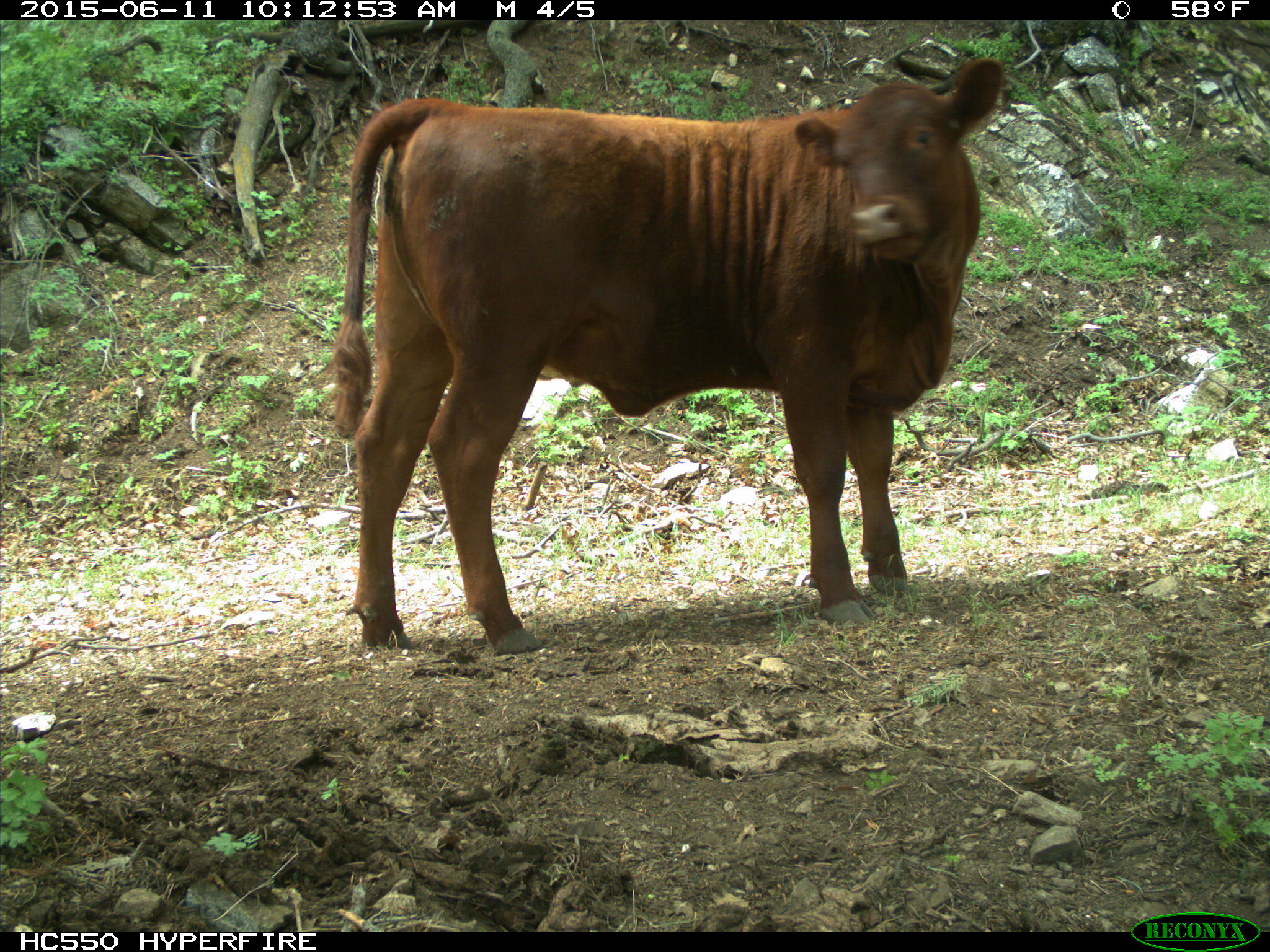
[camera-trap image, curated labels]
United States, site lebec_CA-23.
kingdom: Animalia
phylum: Chordata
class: Mammalia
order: Artiodactyla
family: Bovidae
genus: Bos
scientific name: Bos taurus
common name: domestic cow